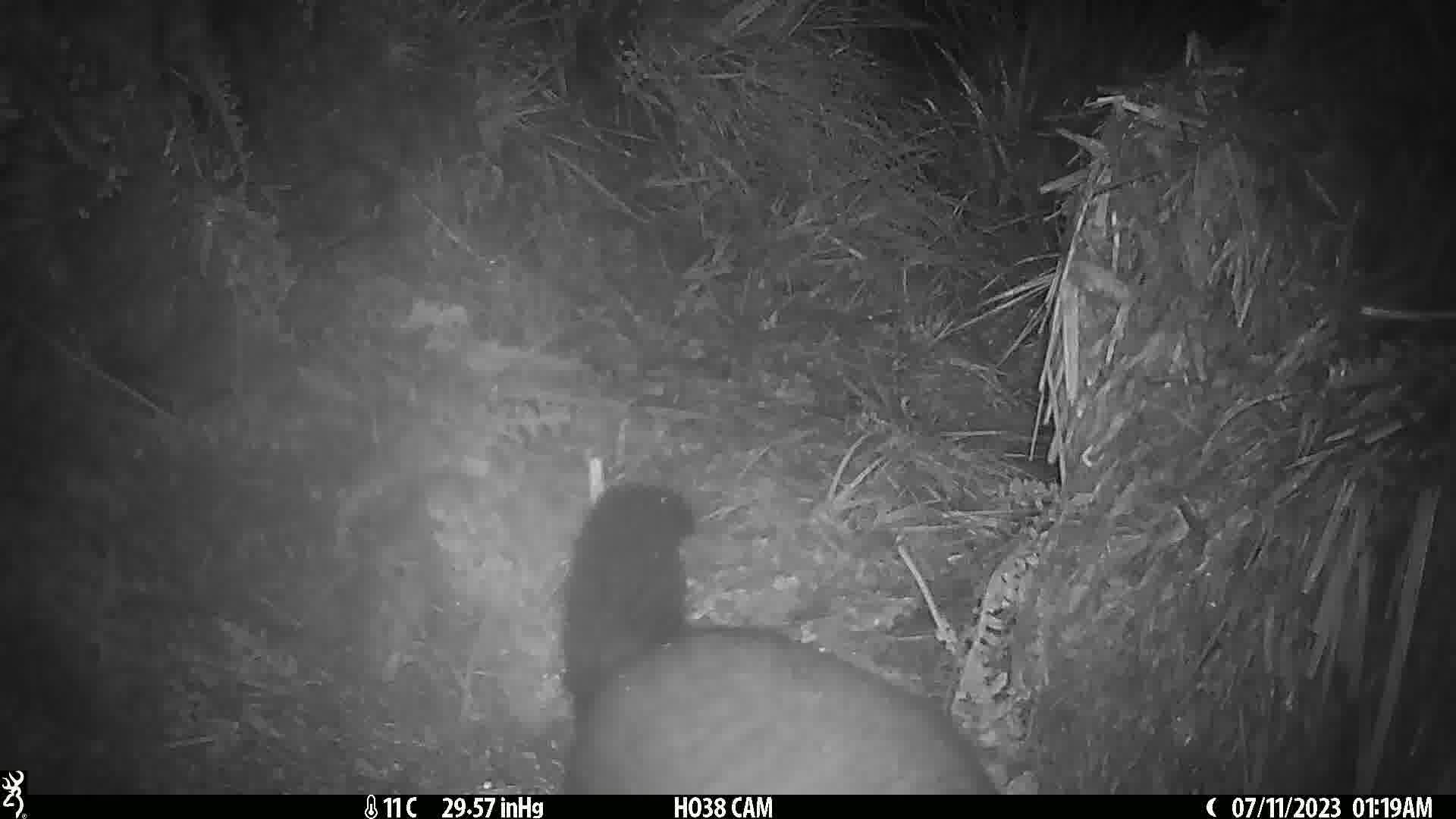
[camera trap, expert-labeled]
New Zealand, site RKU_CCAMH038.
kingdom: Animalia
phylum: Chordata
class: Mammalia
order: Diprotodontia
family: Phalangeridae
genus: Trichosurus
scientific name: Trichosurus vulpecula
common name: common brushtail possum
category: possum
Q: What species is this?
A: Possum (common brushtail possum) (Trichosurus vulpecula).